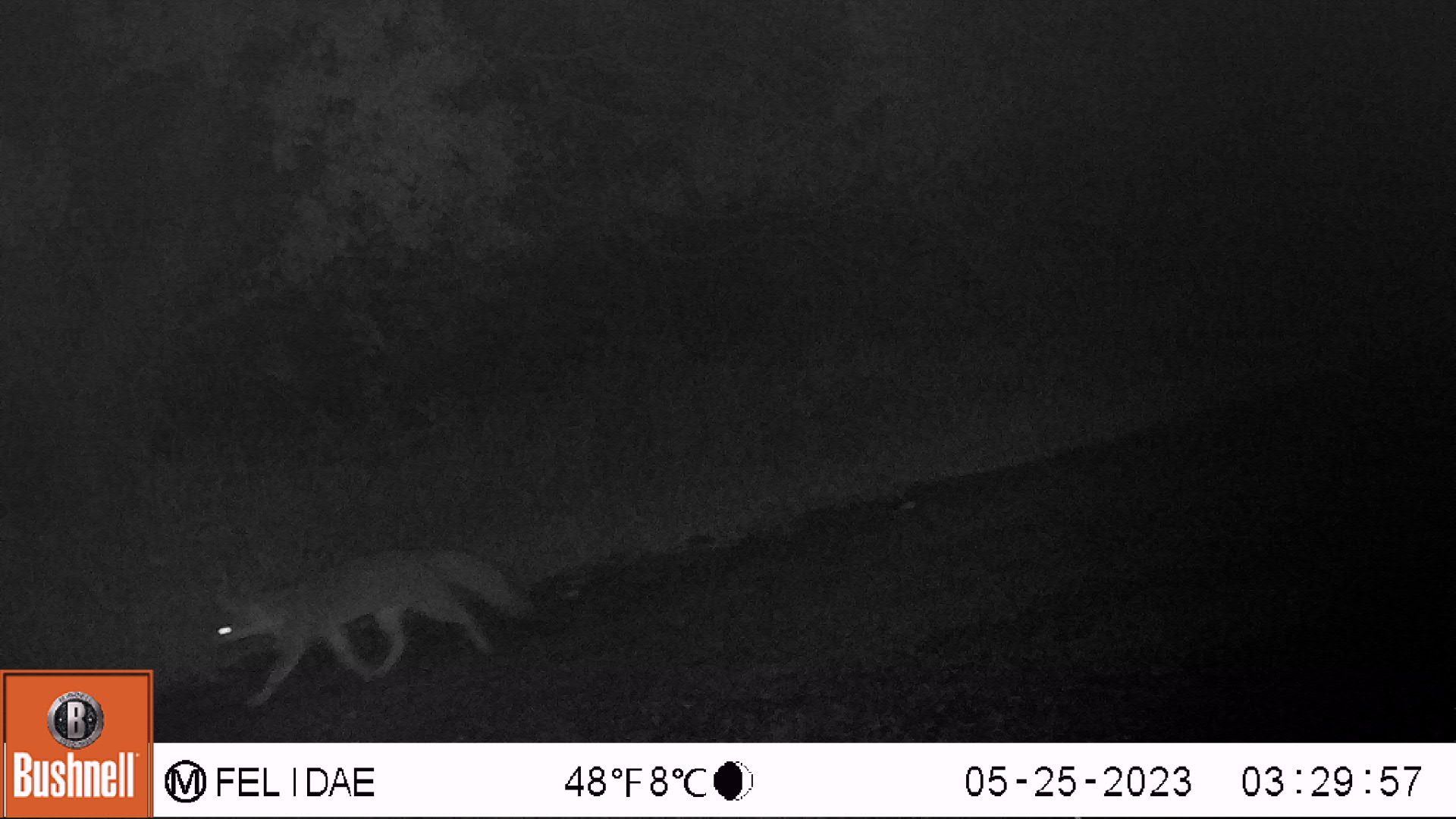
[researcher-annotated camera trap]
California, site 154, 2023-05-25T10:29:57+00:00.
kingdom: Animalia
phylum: Chordata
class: Mammalia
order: Carnivora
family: Canidae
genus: Urocyon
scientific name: Urocyon cinereoargenteus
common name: gray fox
Gray fox (Urocyon cinereoargenteus).